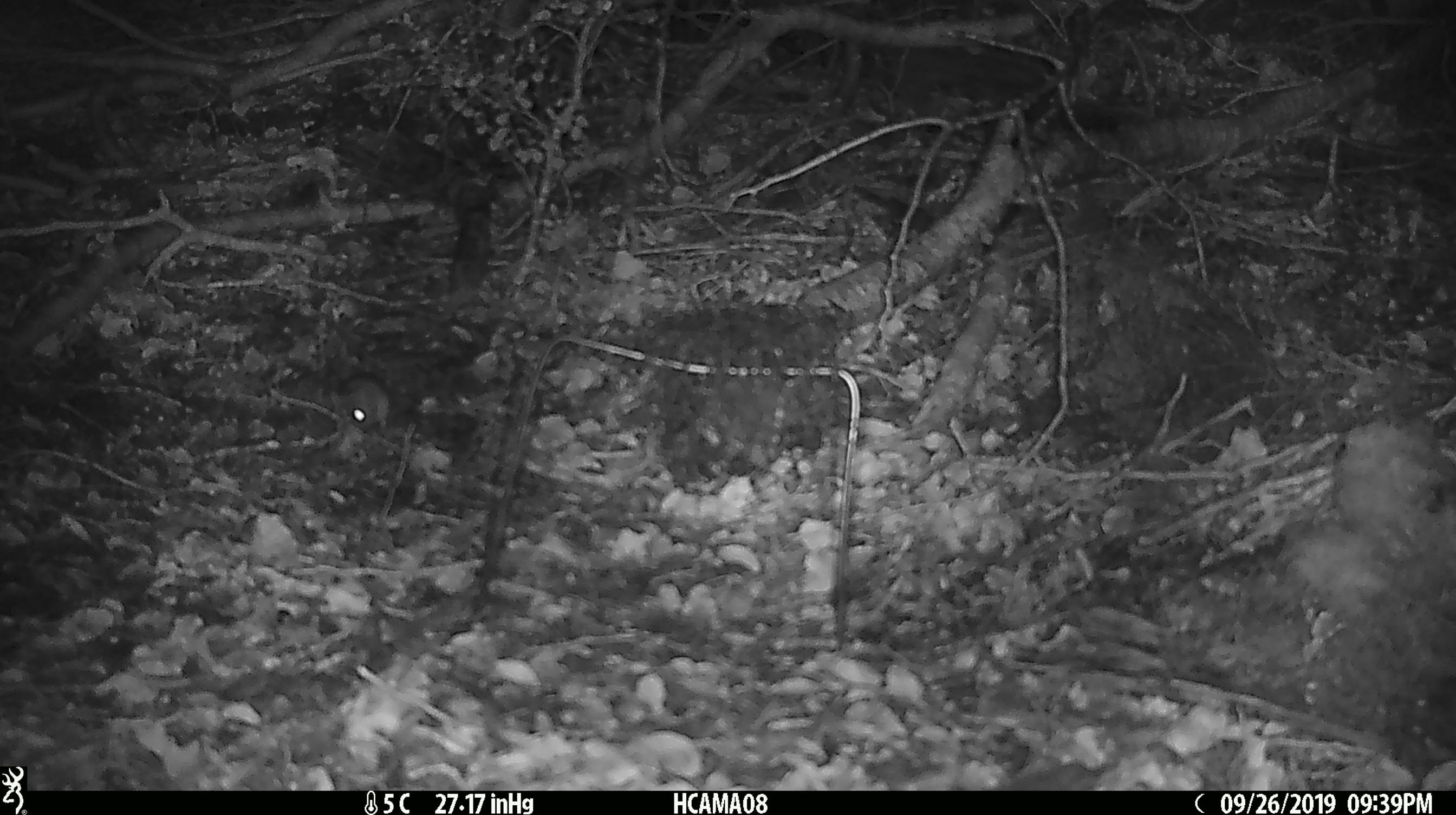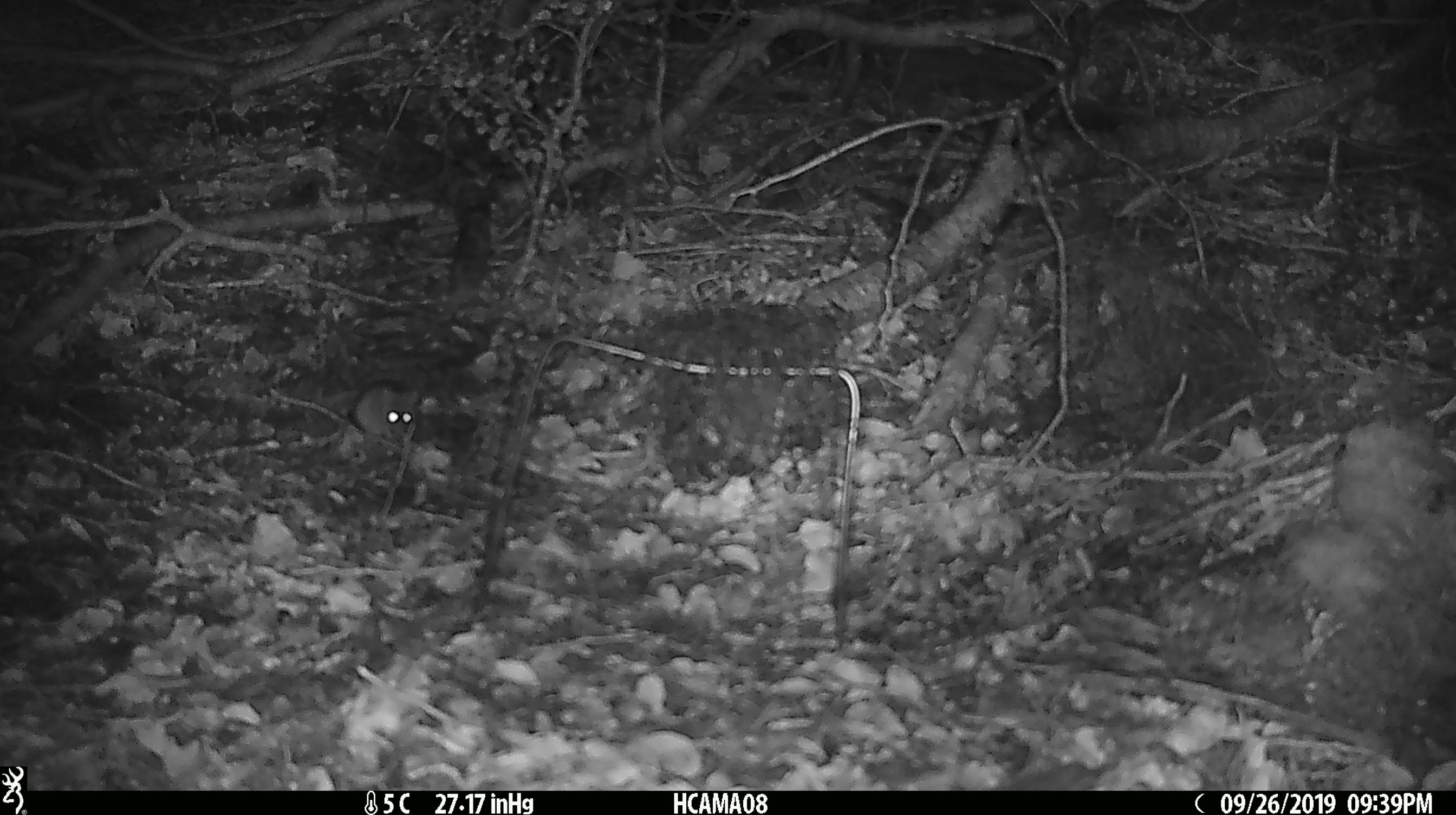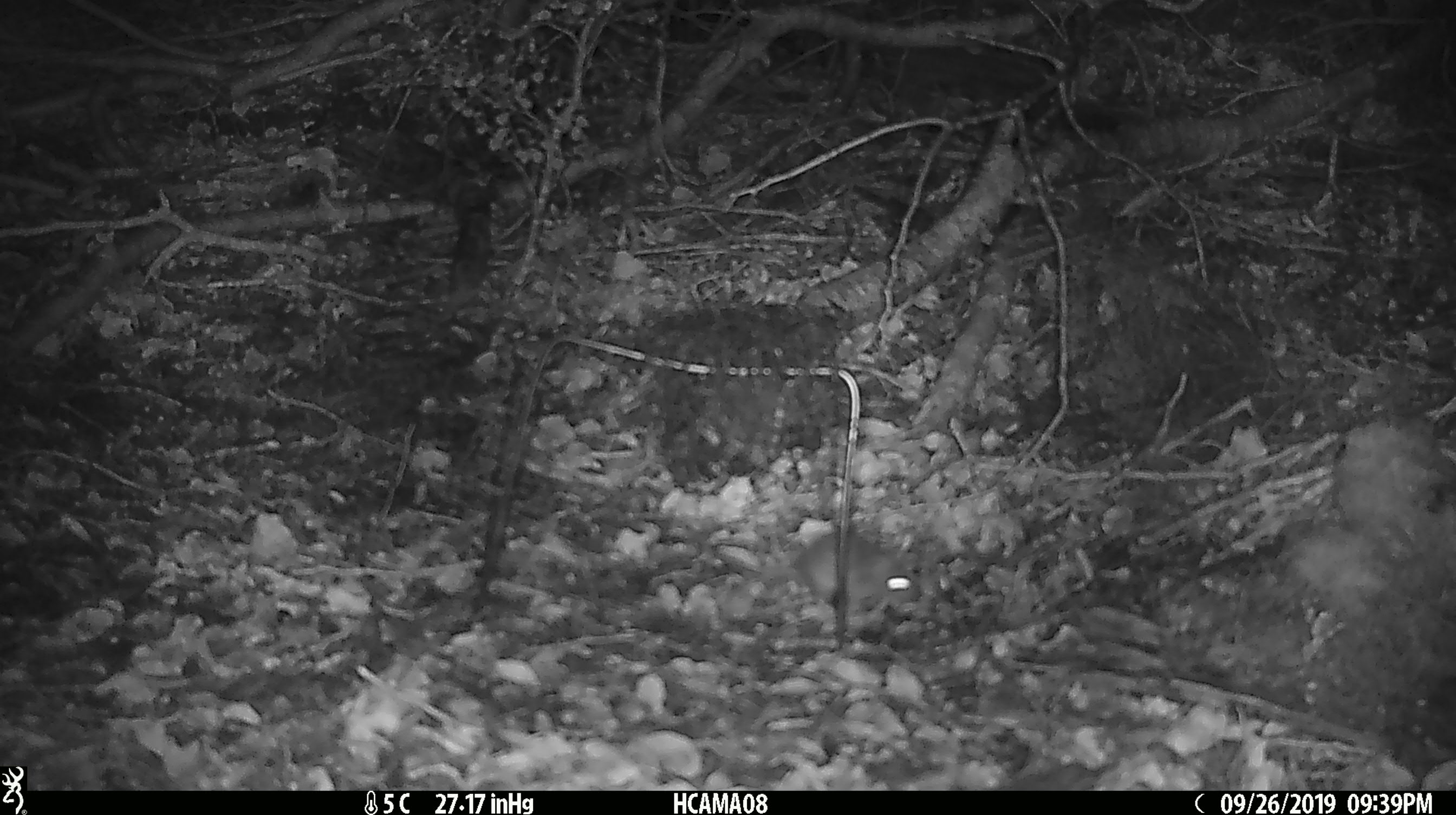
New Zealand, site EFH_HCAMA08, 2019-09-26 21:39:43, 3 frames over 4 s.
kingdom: Animalia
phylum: Chordata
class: Mammalia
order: Rodentia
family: Muridae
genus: Mus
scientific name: Mus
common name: mouse